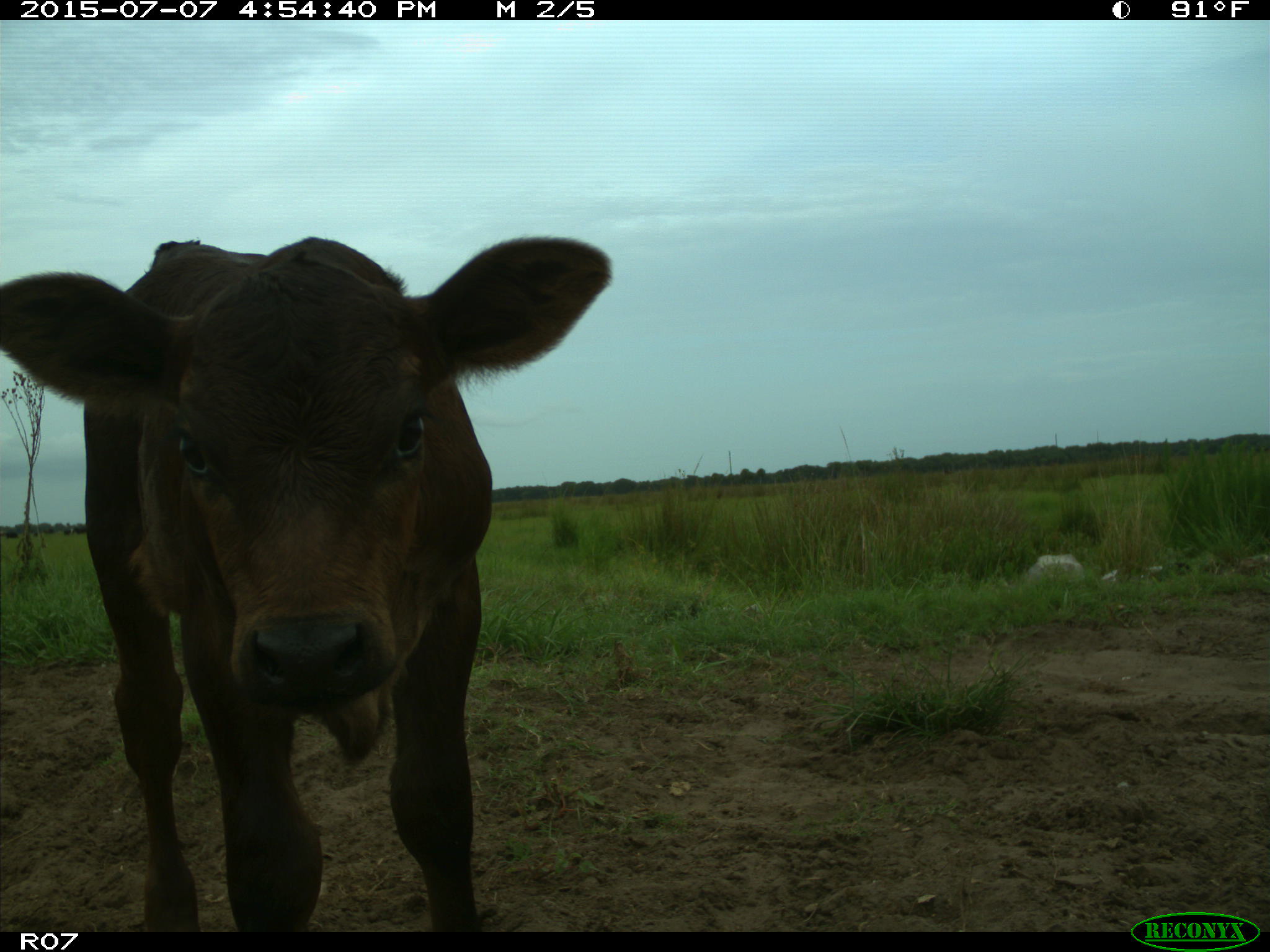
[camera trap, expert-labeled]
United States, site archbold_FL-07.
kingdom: Animalia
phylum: Chordata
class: Mammalia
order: Artiodactyla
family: Bovidae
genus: Bos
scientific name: Bos taurus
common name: domestic cow